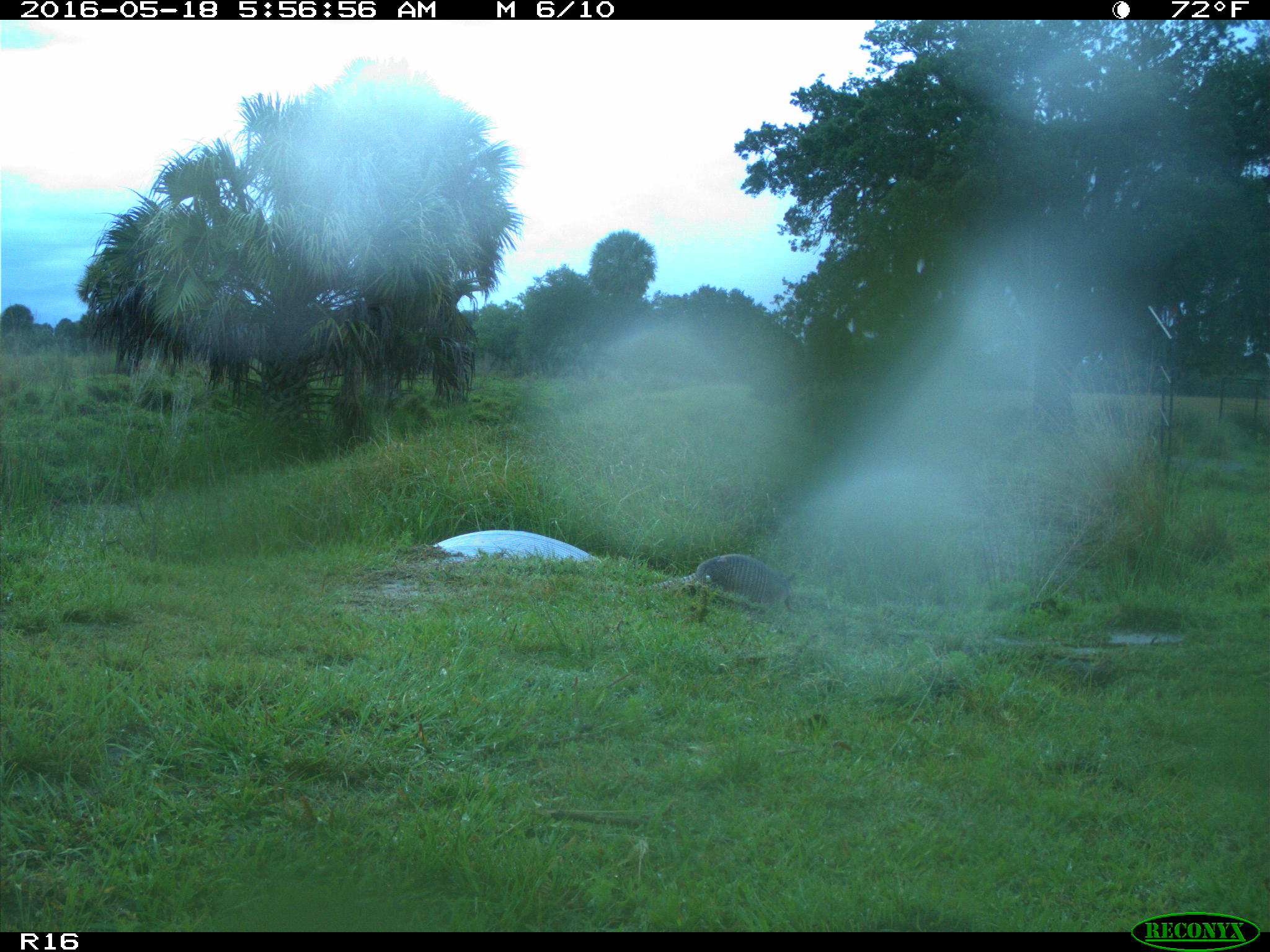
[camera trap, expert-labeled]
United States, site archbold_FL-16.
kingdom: Animalia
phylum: Chordata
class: Mammalia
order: Cingulata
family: Dasypodidae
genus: Dasypus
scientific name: Dasypus novemcinctus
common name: nine-banded armadillo